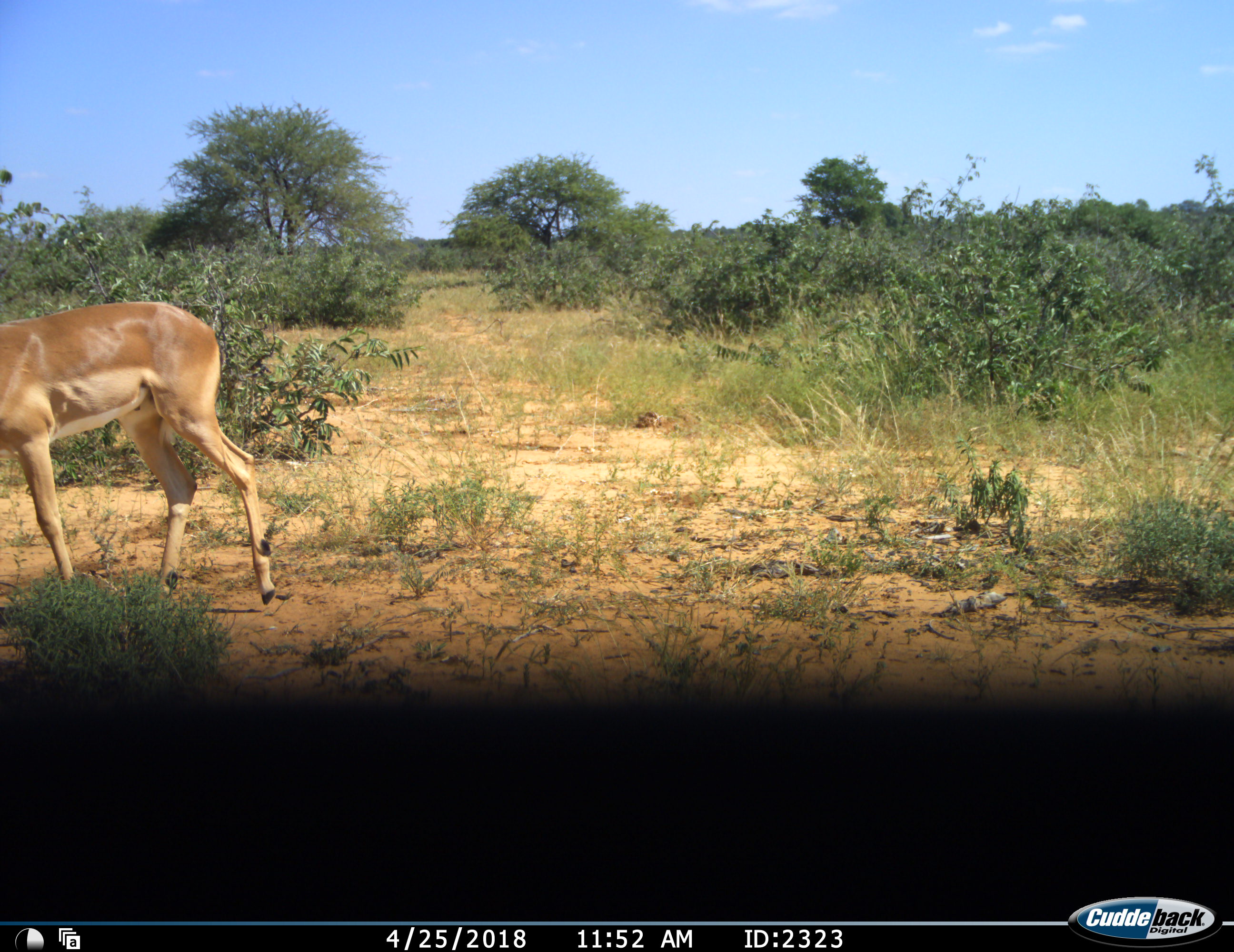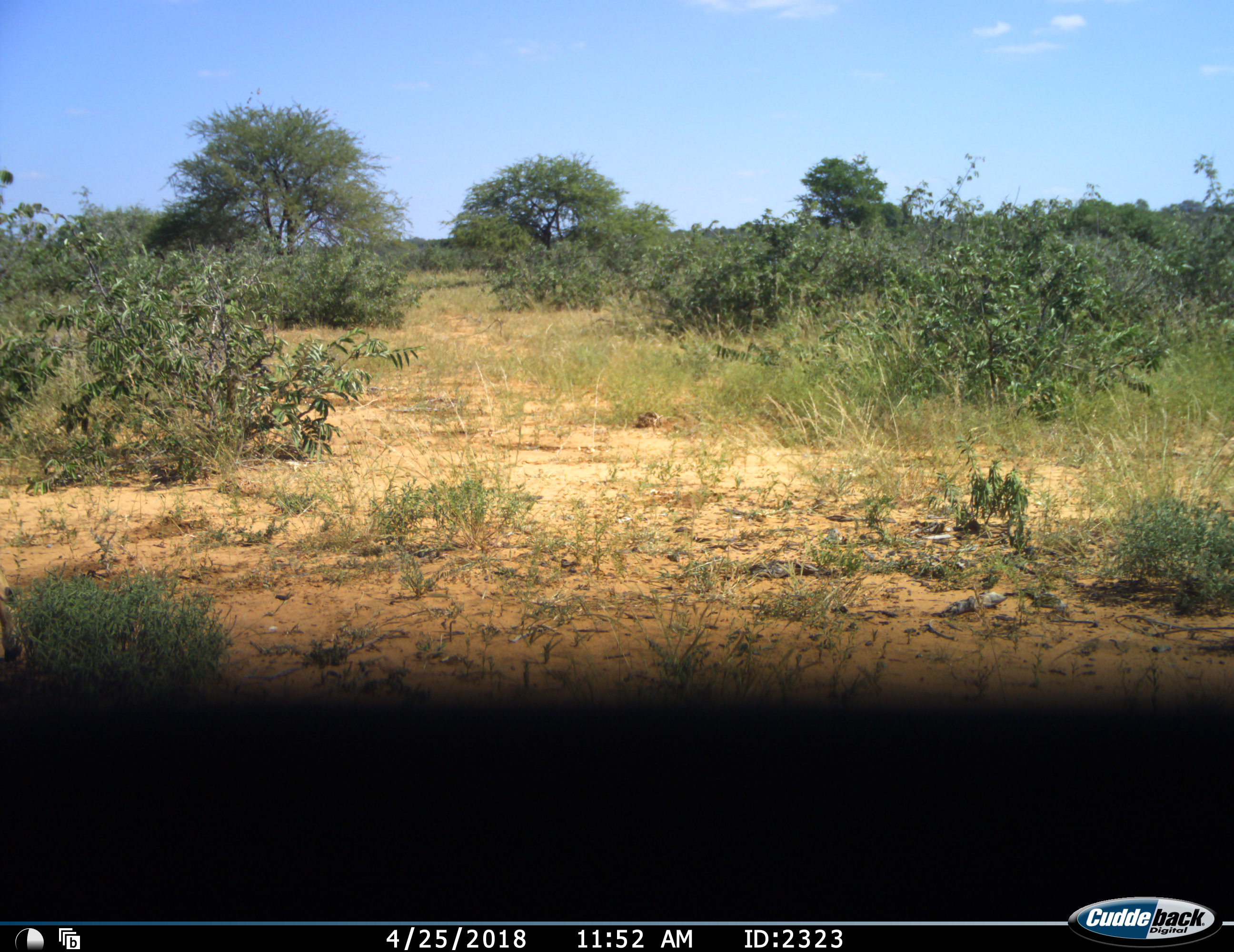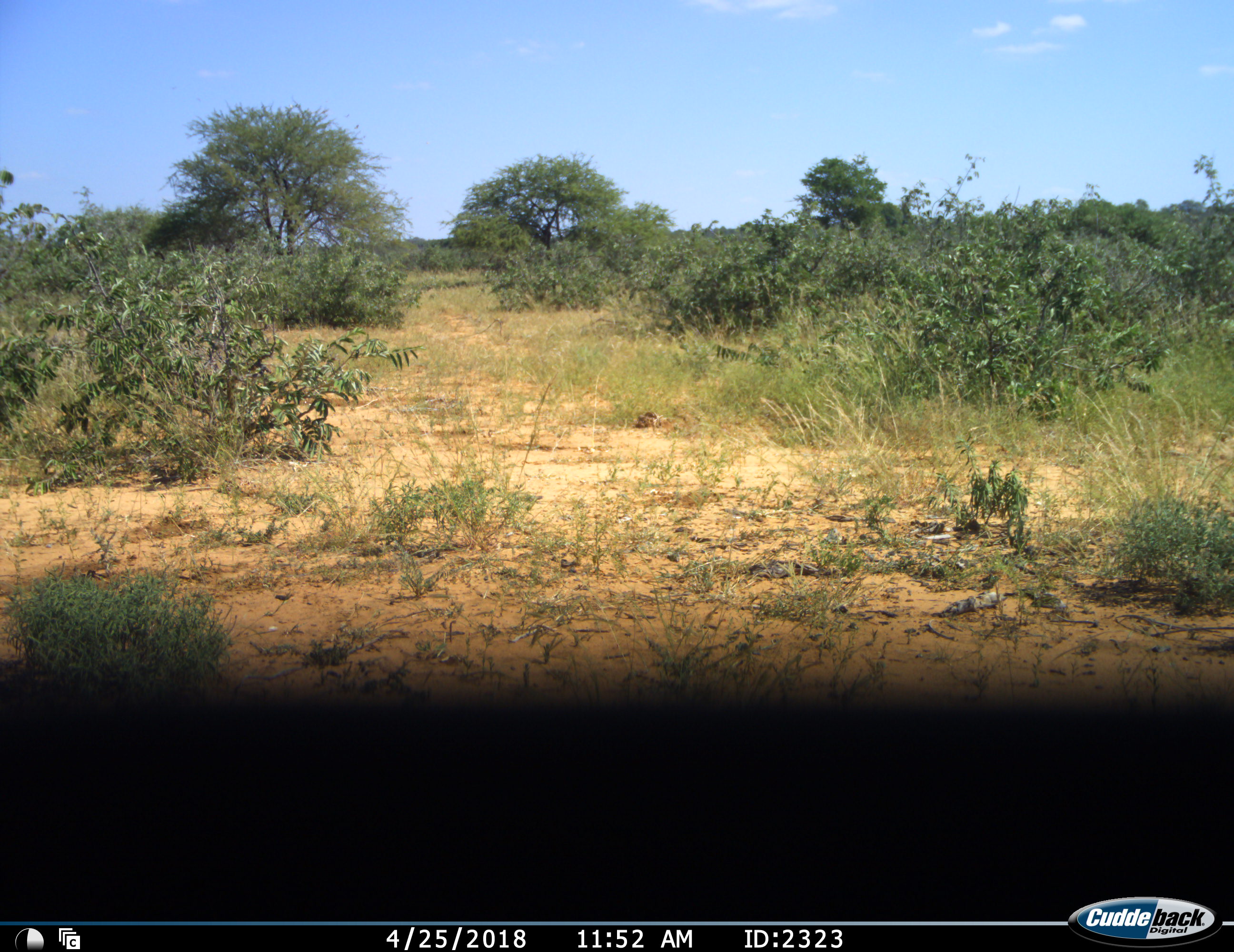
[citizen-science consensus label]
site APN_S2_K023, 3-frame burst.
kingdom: Animalia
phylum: Chordata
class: Mammalia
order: Artiodactyla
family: Bovidae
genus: Aepyceros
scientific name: Aepyceros melampus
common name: impala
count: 1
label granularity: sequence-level